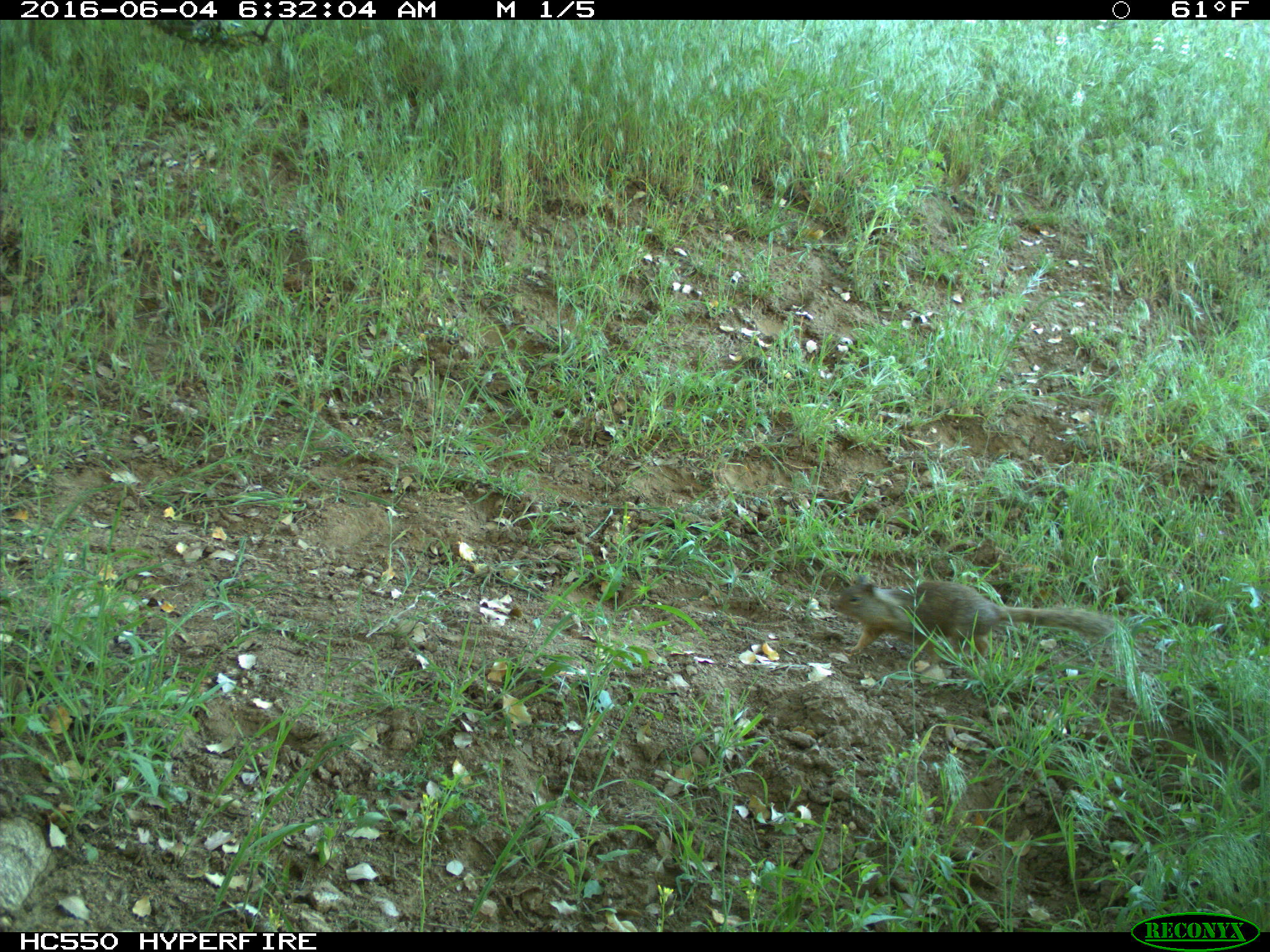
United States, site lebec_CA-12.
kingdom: Animalia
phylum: Chordata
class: Mammalia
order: Rodentia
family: Sciuridae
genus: Otospermophilus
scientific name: Otospermophilus beecheyi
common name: california ground squirrel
Otospermophilus beecheyi (california ground squirrel).